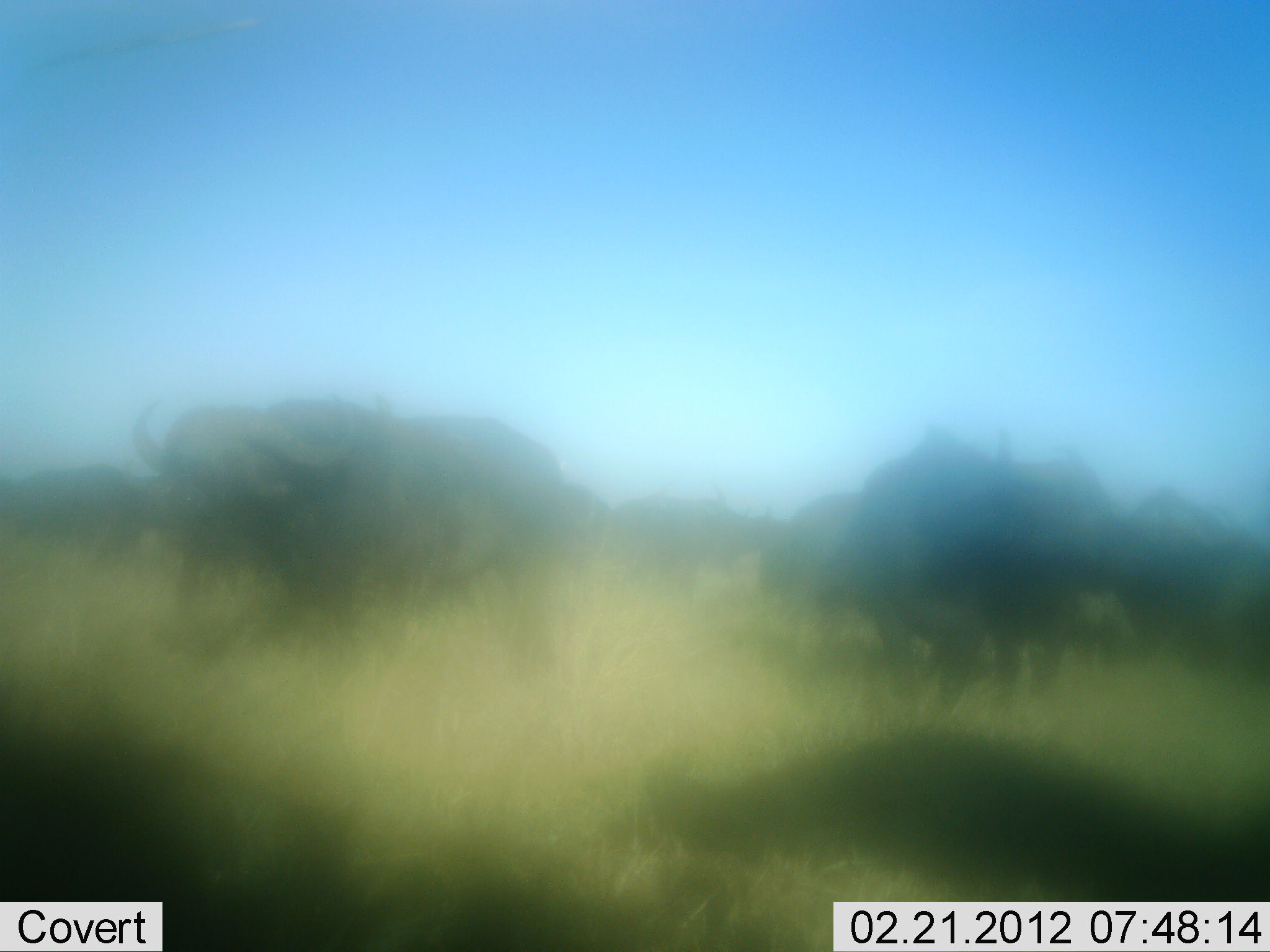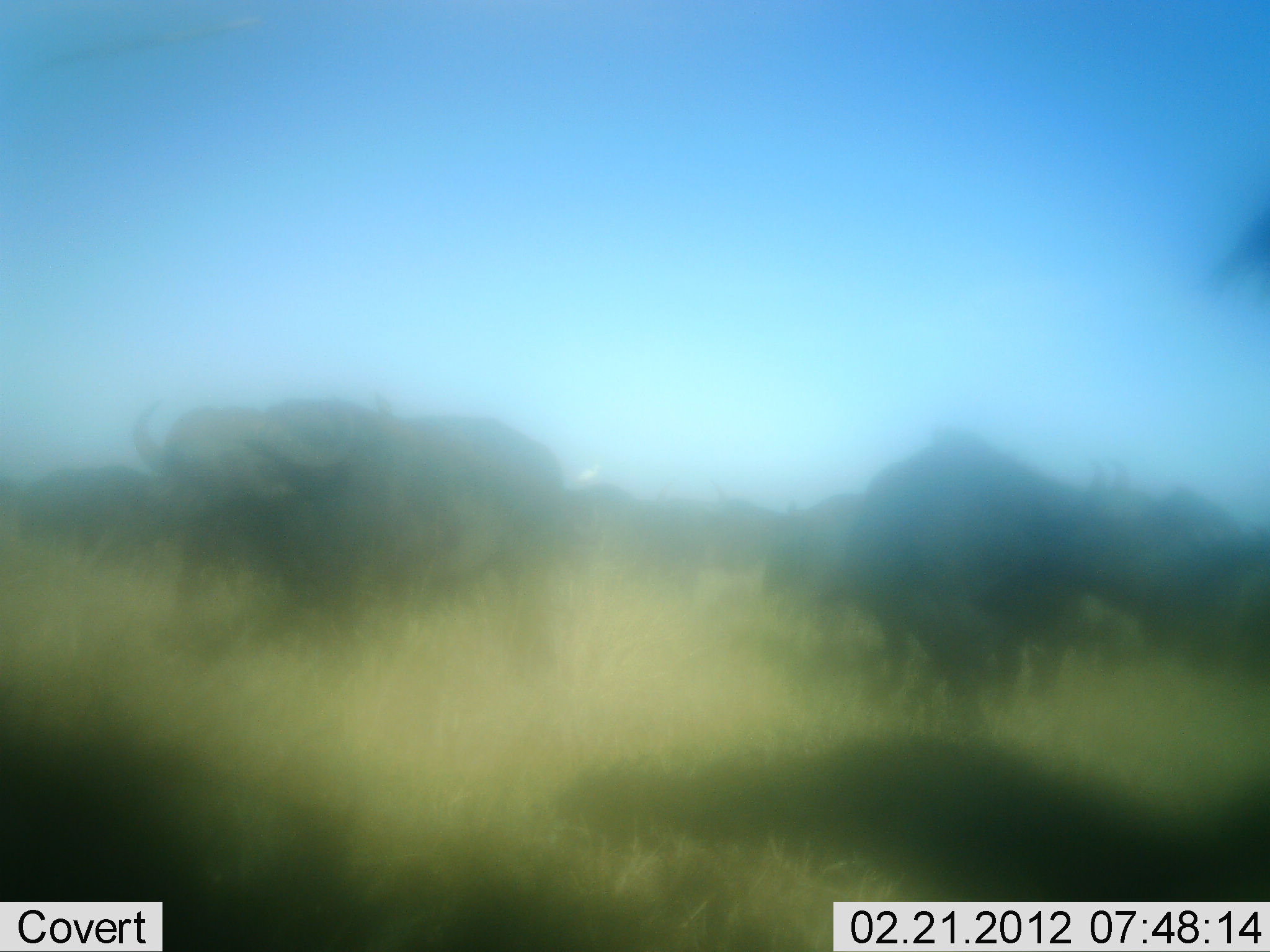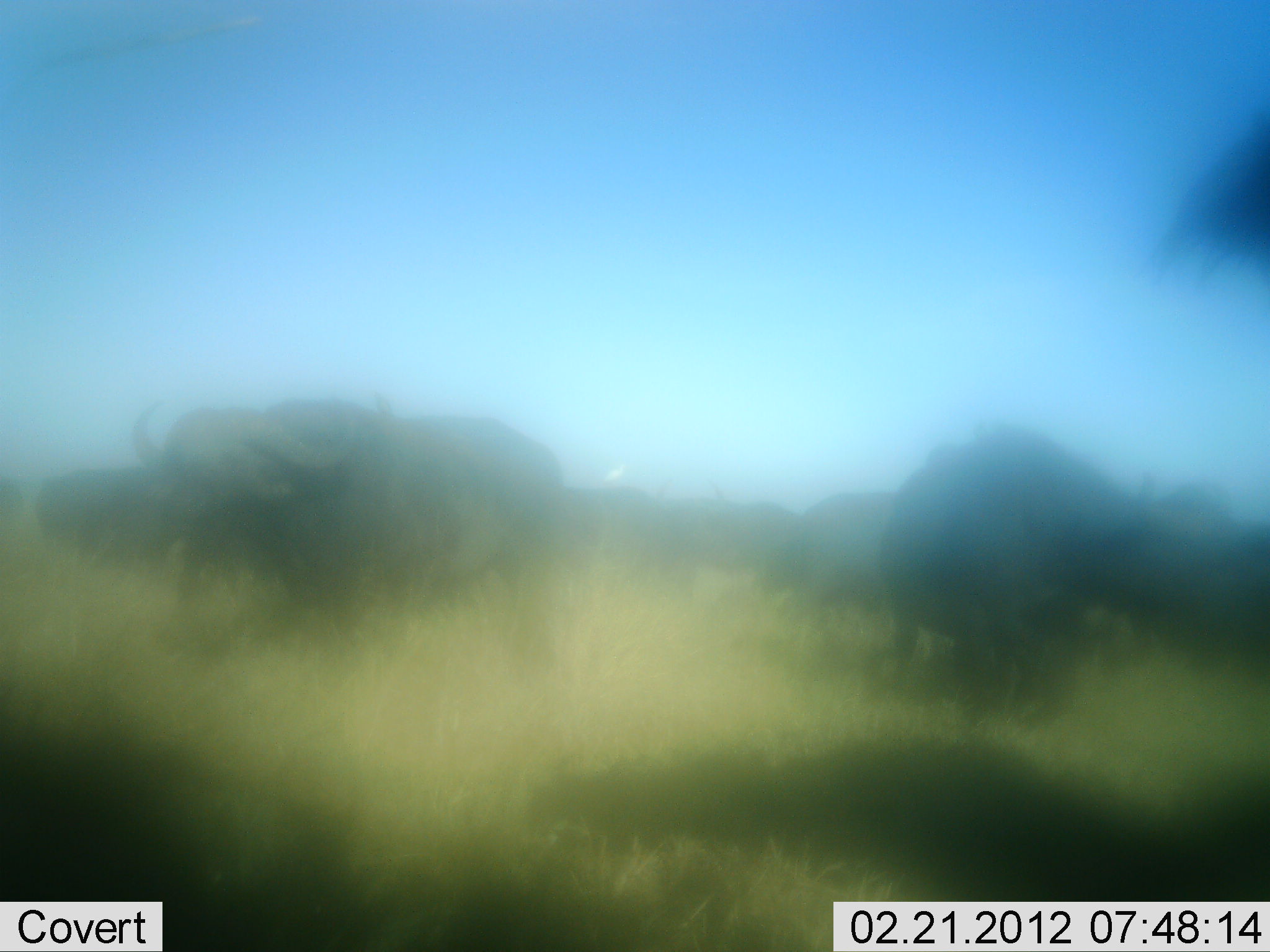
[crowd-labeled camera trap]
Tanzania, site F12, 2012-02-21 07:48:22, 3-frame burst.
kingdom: Animalia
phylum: Chordata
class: Mammalia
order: Artiodactyla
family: Bovidae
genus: Syncerus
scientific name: Syncerus caffer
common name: cape buffalo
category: buffalo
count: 11-50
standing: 84%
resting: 0%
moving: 68%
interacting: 0%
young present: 0%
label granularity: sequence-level